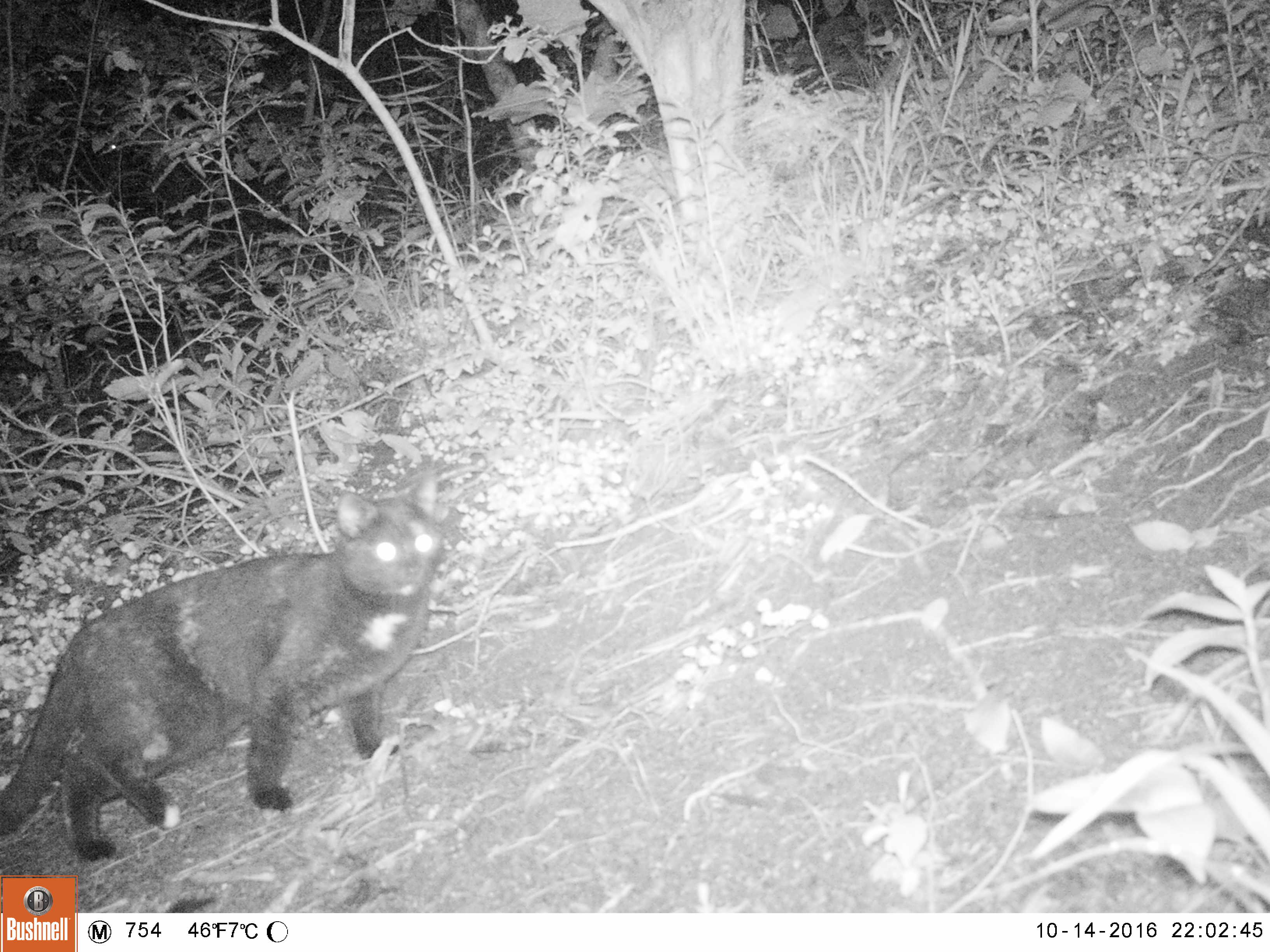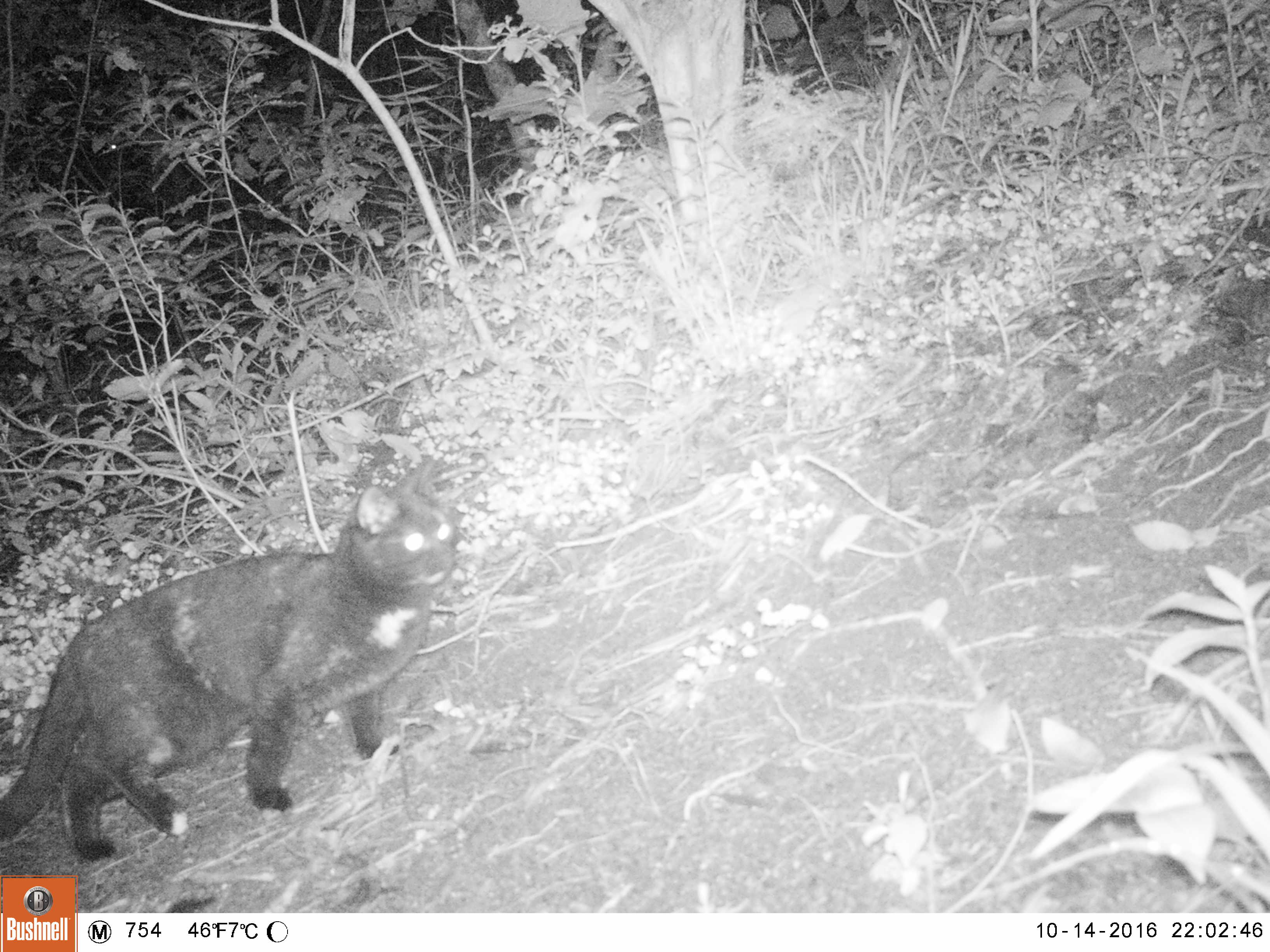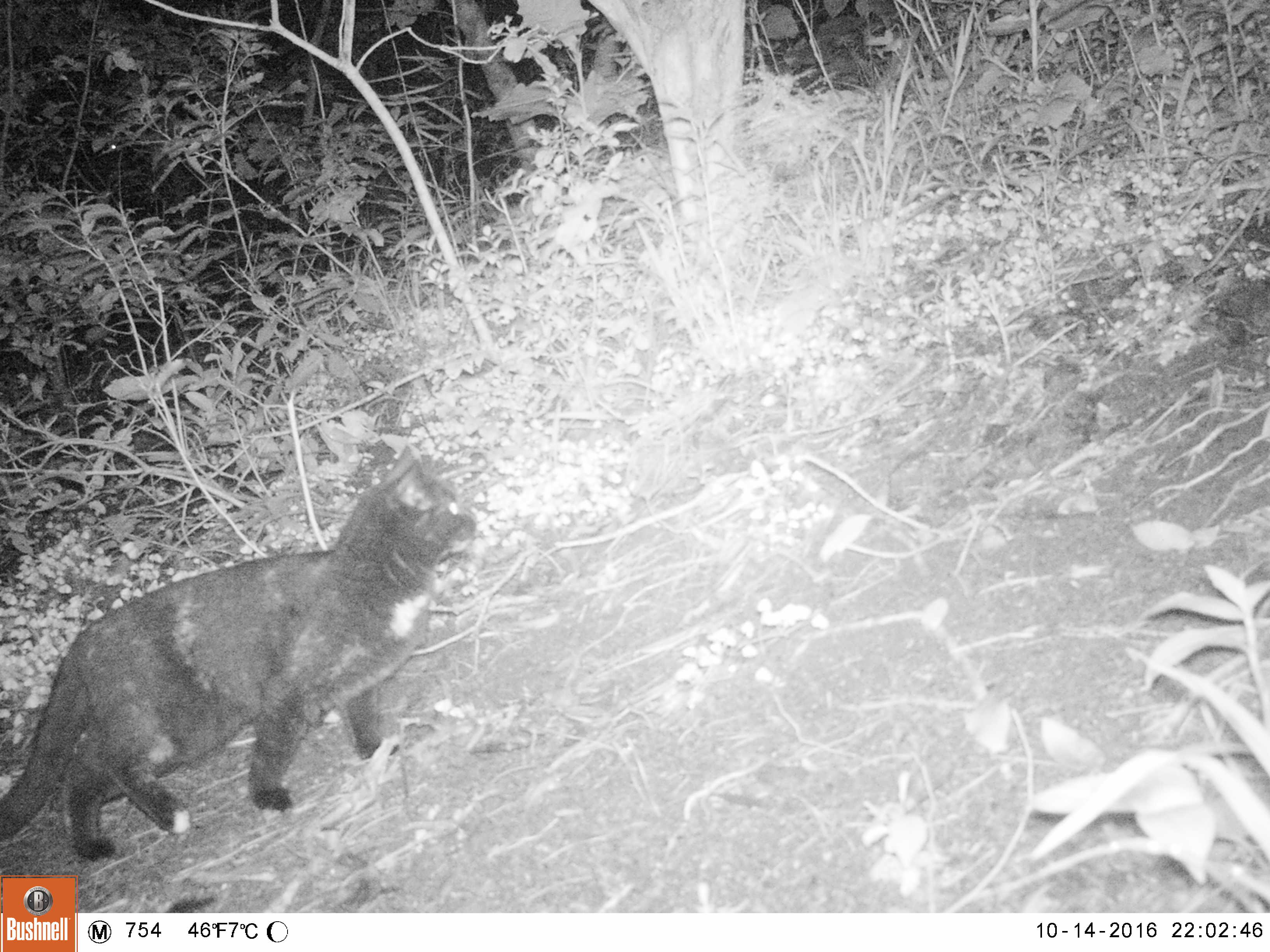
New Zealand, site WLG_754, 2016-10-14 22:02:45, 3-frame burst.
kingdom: Animalia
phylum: Chordata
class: Mammalia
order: Carnivora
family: Felidae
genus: Felis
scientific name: Felis catus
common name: domestic cat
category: cat